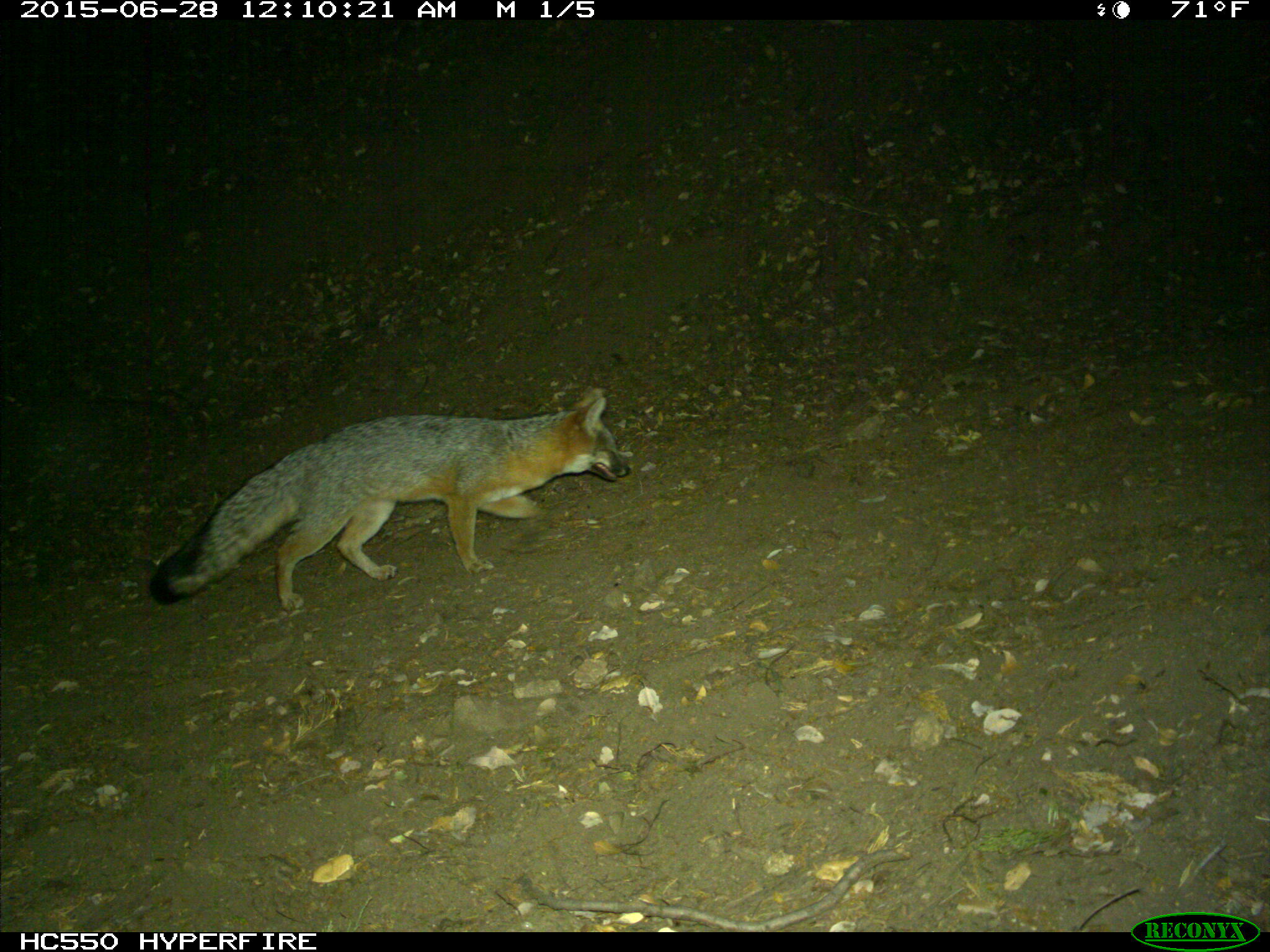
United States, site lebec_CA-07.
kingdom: Animalia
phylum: Chordata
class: Mammalia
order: Carnivora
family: Canidae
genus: Urocyon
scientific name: Urocyon cinereoargenteus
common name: gray fox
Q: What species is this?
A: Urocyon cinereoargenteus (gray fox).